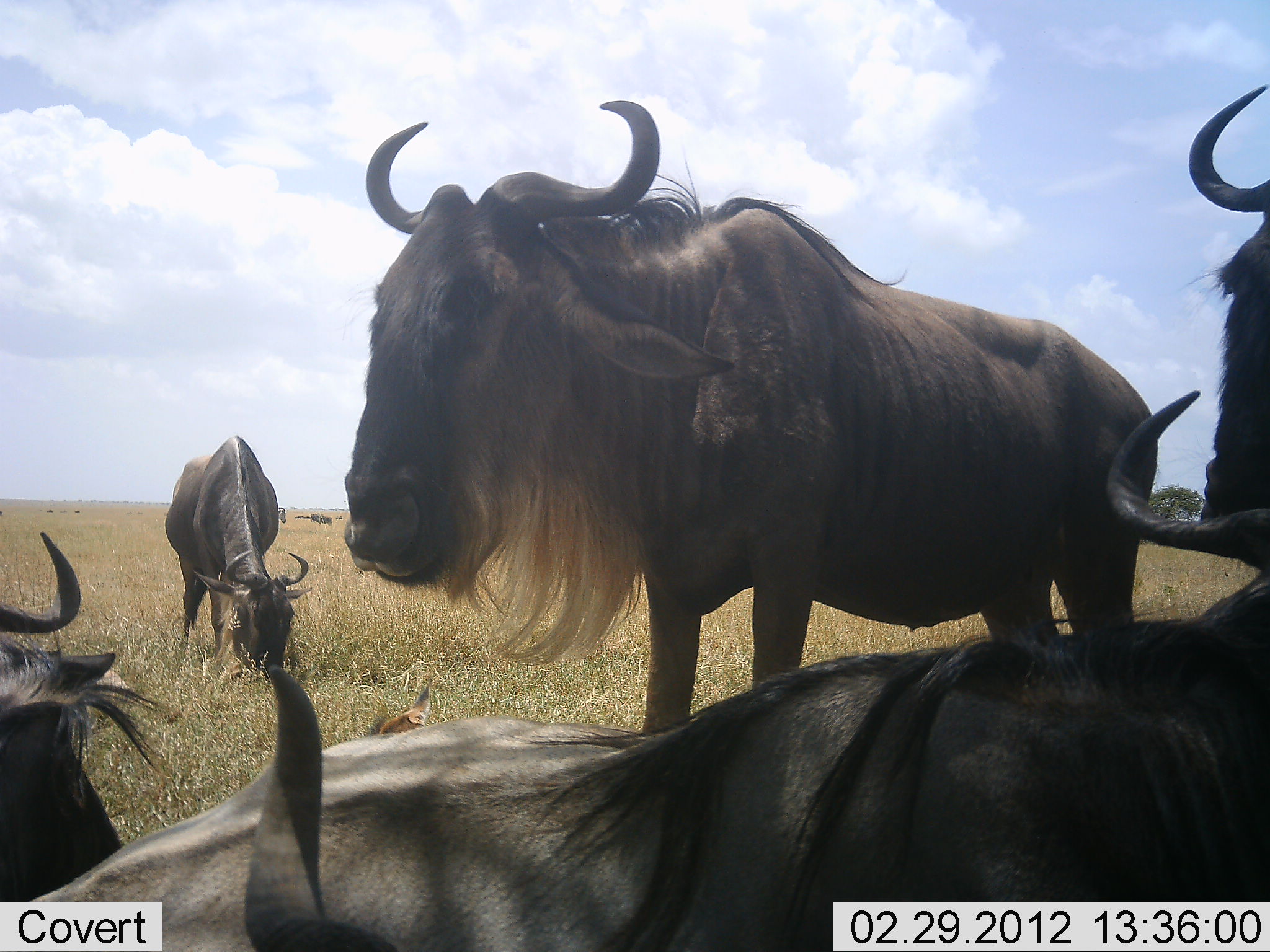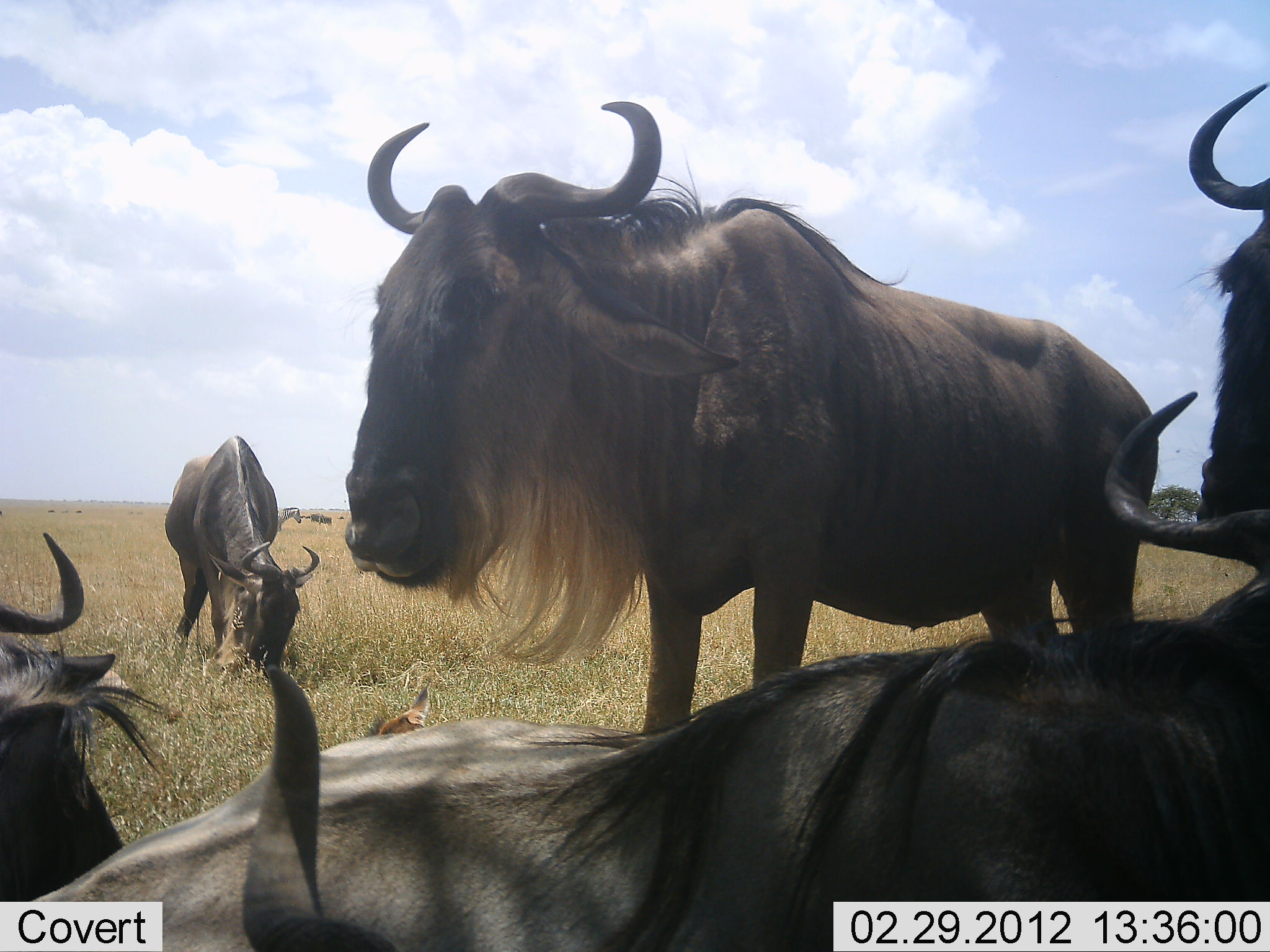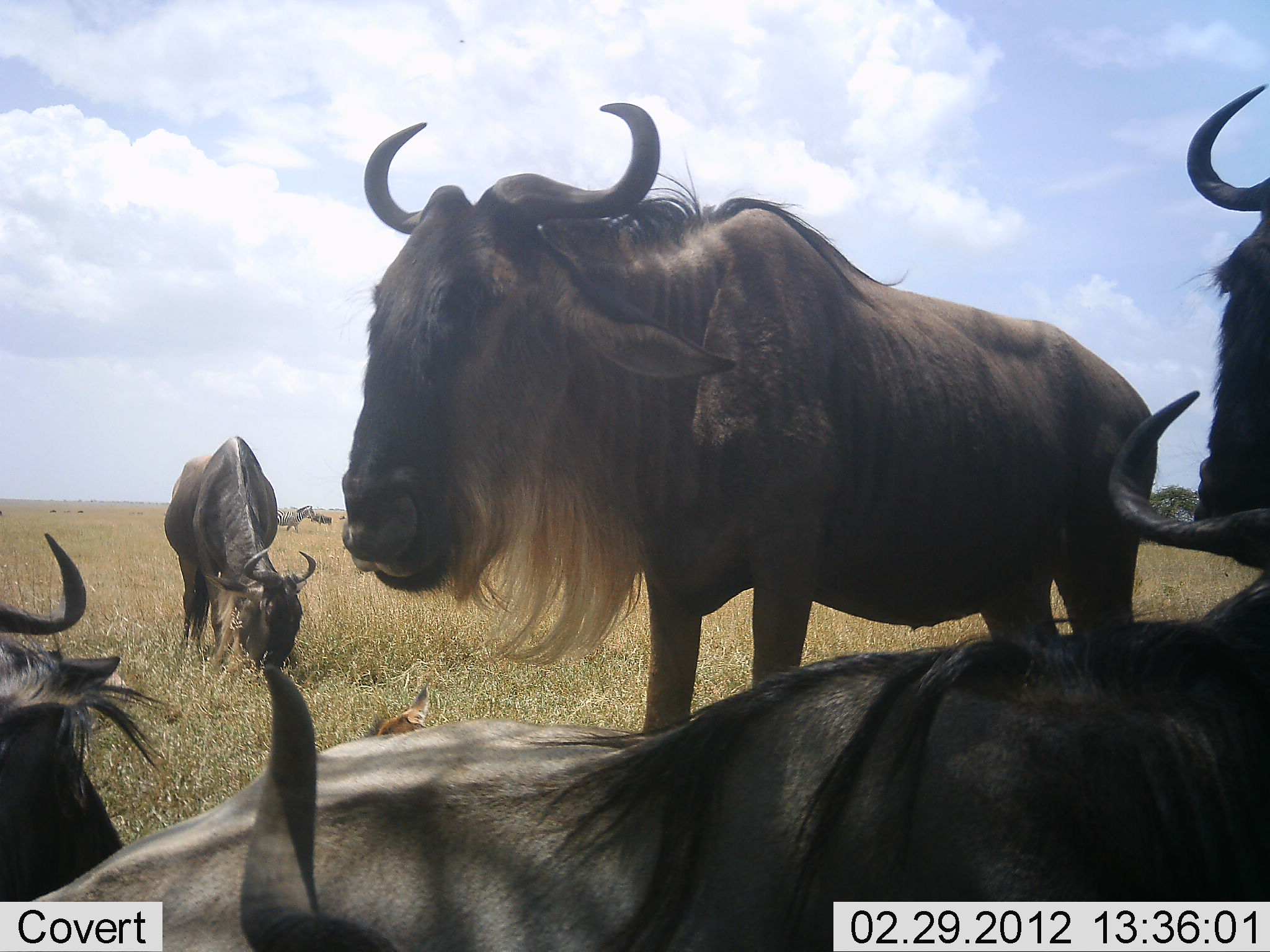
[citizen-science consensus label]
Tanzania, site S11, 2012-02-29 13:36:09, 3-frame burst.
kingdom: Animalia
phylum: Chordata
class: Mammalia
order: Artiodactyla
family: Bovidae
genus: Connochaetes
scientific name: Connochaetes taurinus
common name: blue wildebeest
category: wildebeest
Wildebeest (blue wildebeest) (Connochaetes taurinus), count 5. Behavior (volunteer vote fractions): standing 74%, resting 84%, moving 11%, interacting 5%. Young present (vote fraction): 16%. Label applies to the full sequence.